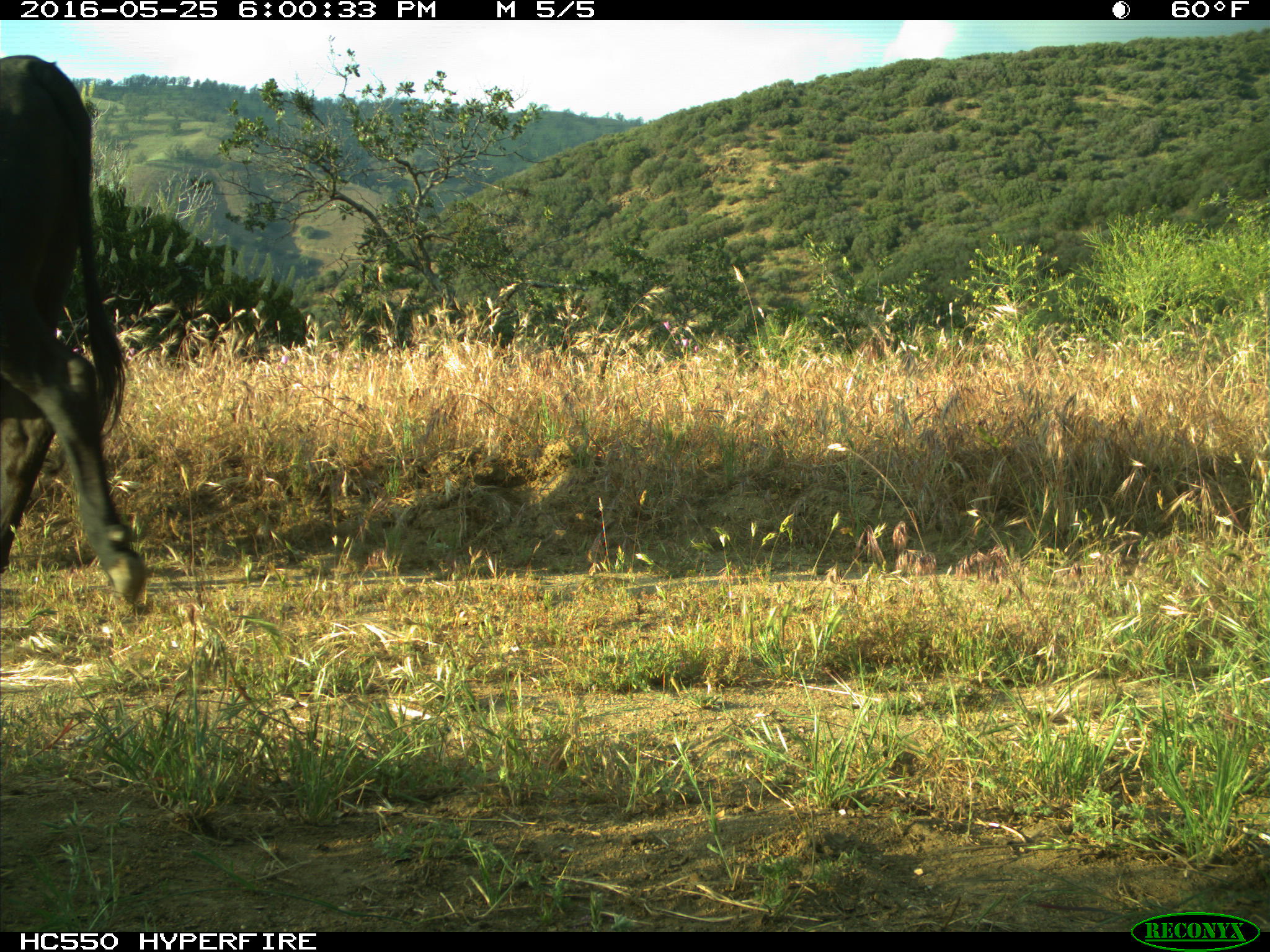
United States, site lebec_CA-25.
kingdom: Animalia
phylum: Chordata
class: Mammalia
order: Artiodactyla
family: Bovidae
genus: Bos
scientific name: Bos taurus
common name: domestic cow